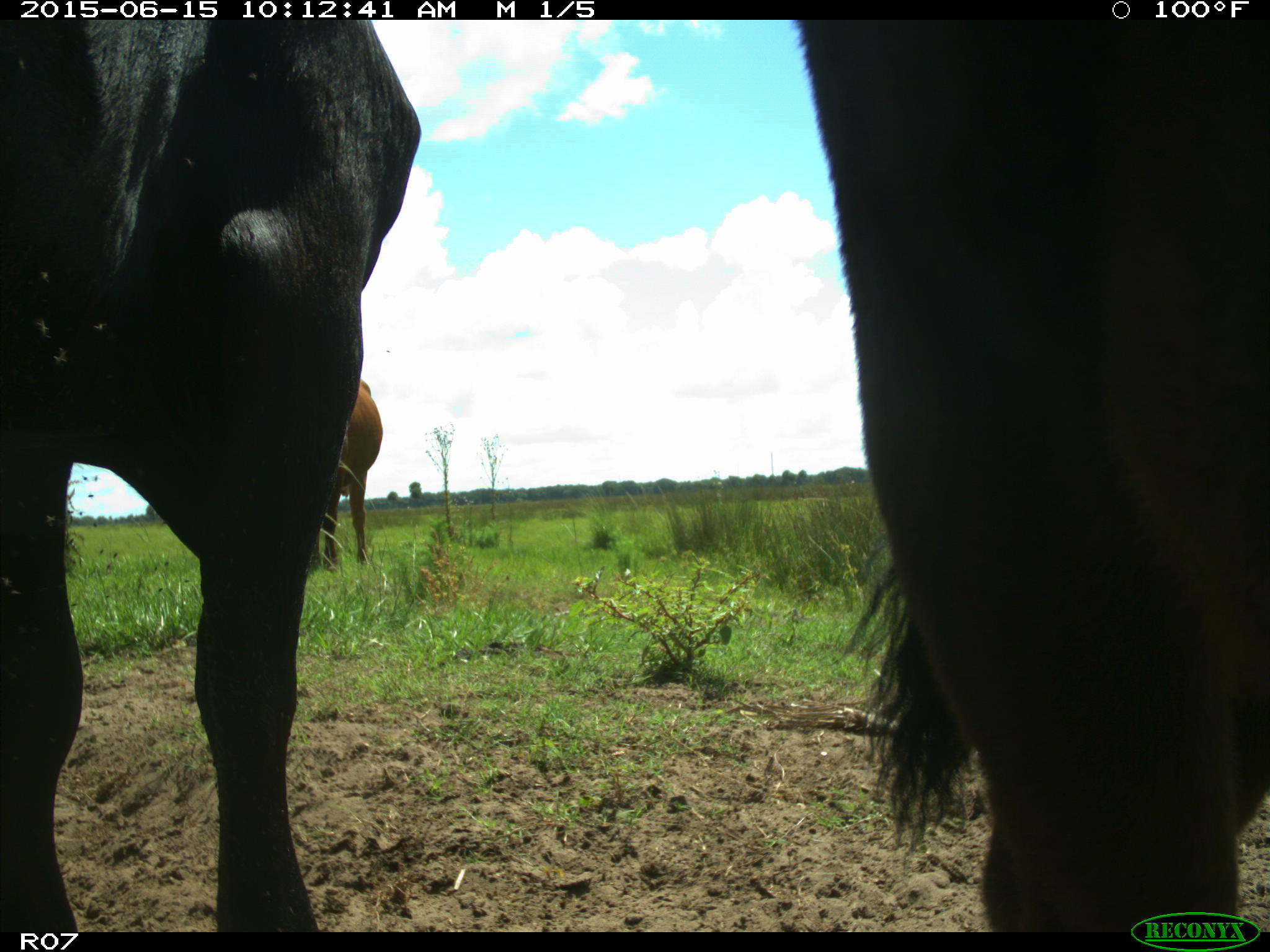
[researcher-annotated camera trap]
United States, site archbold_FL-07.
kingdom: Animalia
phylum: Chordata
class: Mammalia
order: Artiodactyla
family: Bovidae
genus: Bos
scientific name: Bos taurus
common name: domestic cow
Bos taurus (domestic cow).